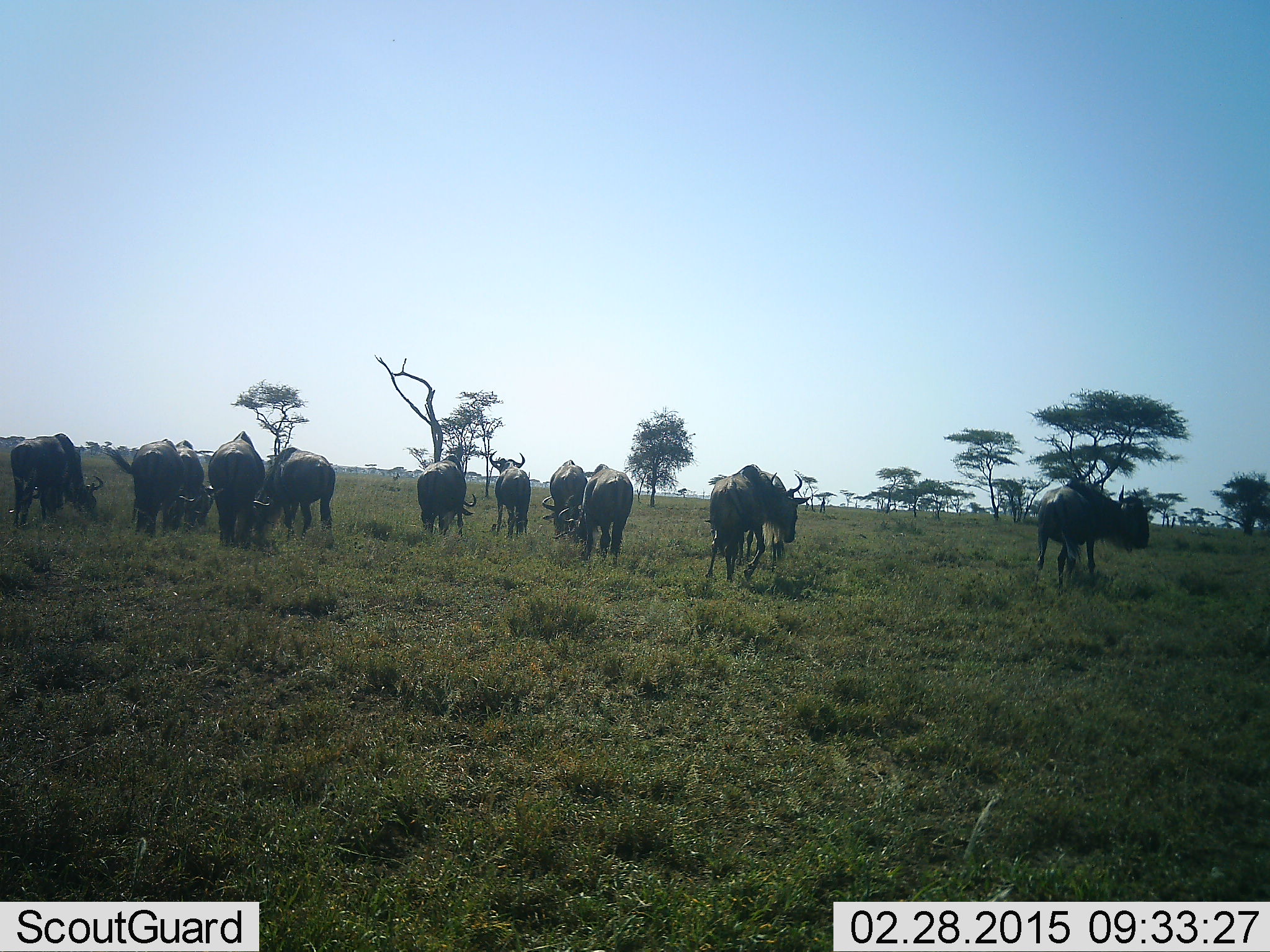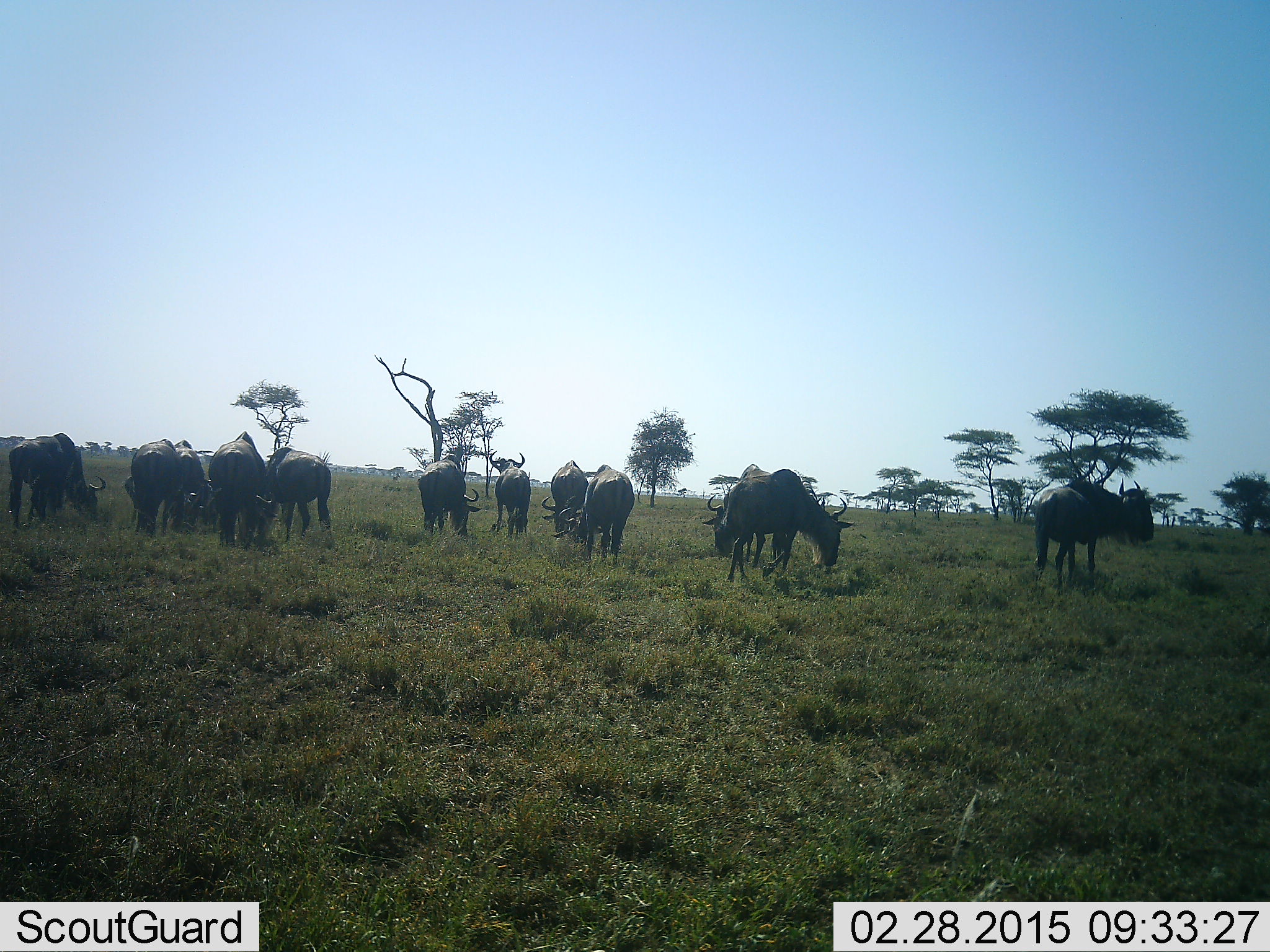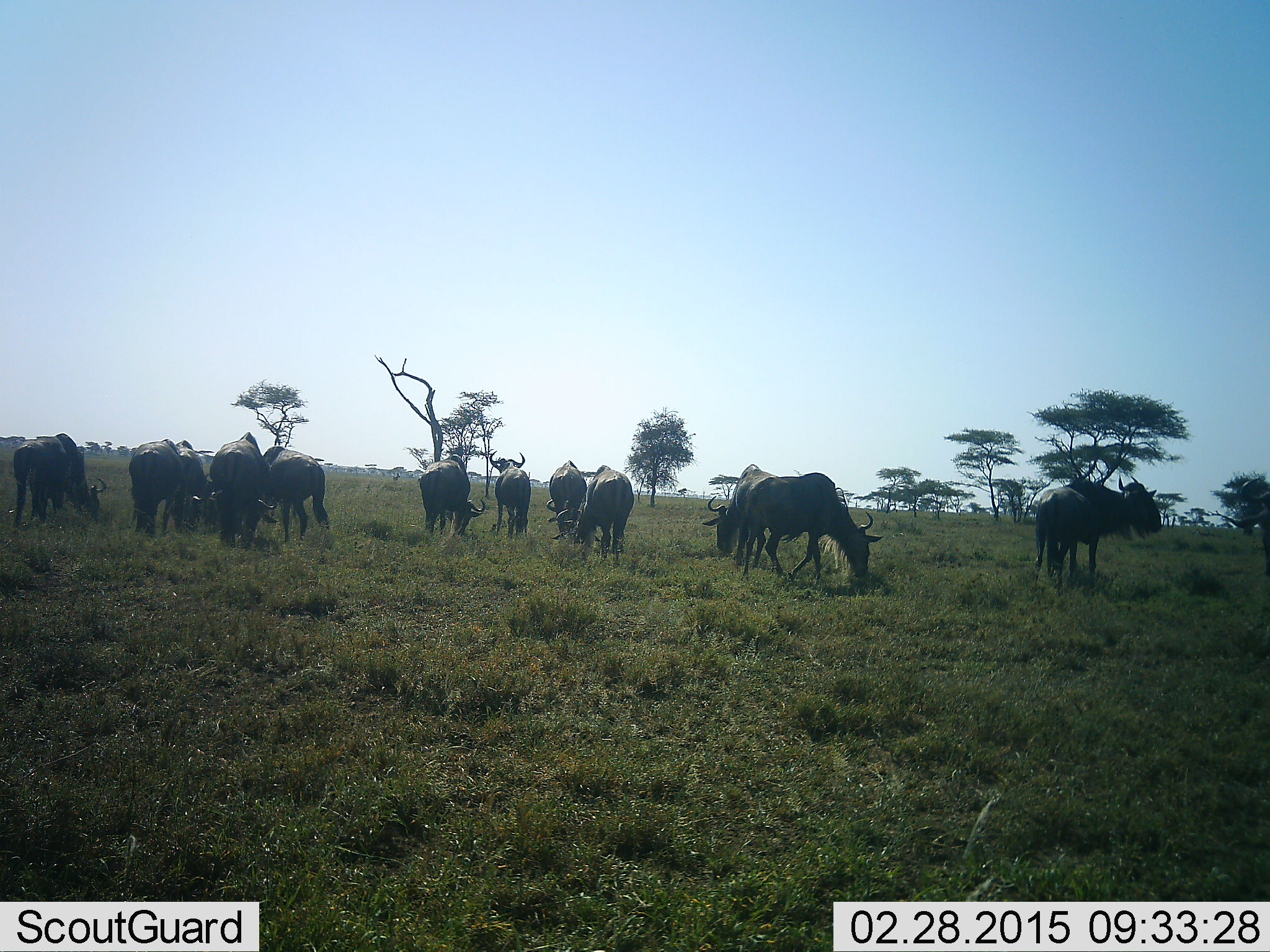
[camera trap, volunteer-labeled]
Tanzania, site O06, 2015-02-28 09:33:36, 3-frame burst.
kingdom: Animalia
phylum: Chordata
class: Mammalia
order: Artiodactyla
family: Bovidae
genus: Connochaetes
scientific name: Connochaetes taurinus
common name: blue wildebeest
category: wildebeest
Wildebeest (blue wildebeest) (Connochaetes taurinus), count 11-50. Behavior (volunteer vote fractions): standing 60%, resting 0%, moving 30%, interacting 10%. Young present (vote fraction): 0%. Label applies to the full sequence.